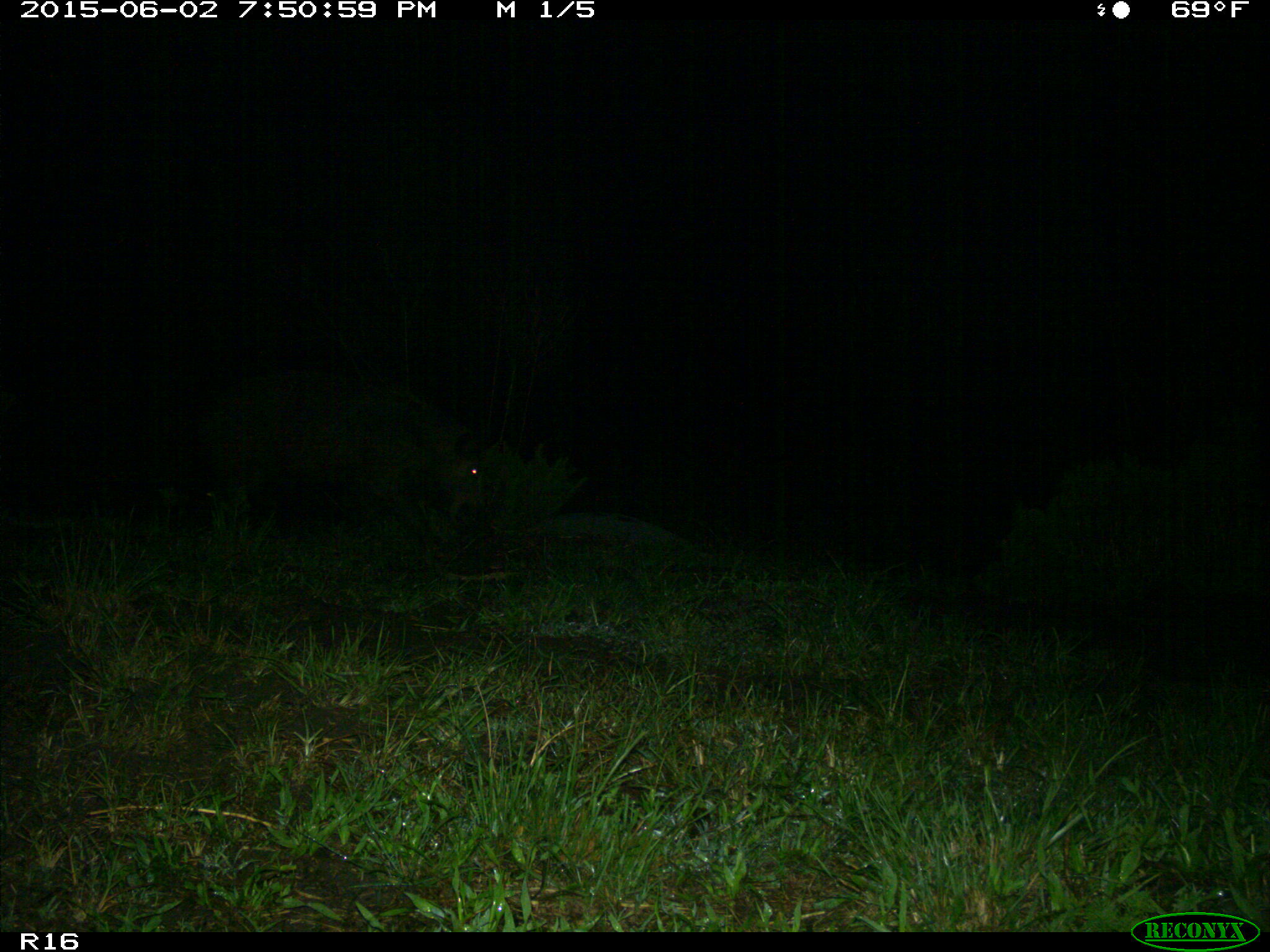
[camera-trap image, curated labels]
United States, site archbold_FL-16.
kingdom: Animalia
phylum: Chordata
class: Mammalia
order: Artiodactyla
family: Suidae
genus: Sus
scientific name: Sus scrofa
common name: wild boar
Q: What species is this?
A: Sus scrofa (wild boar).